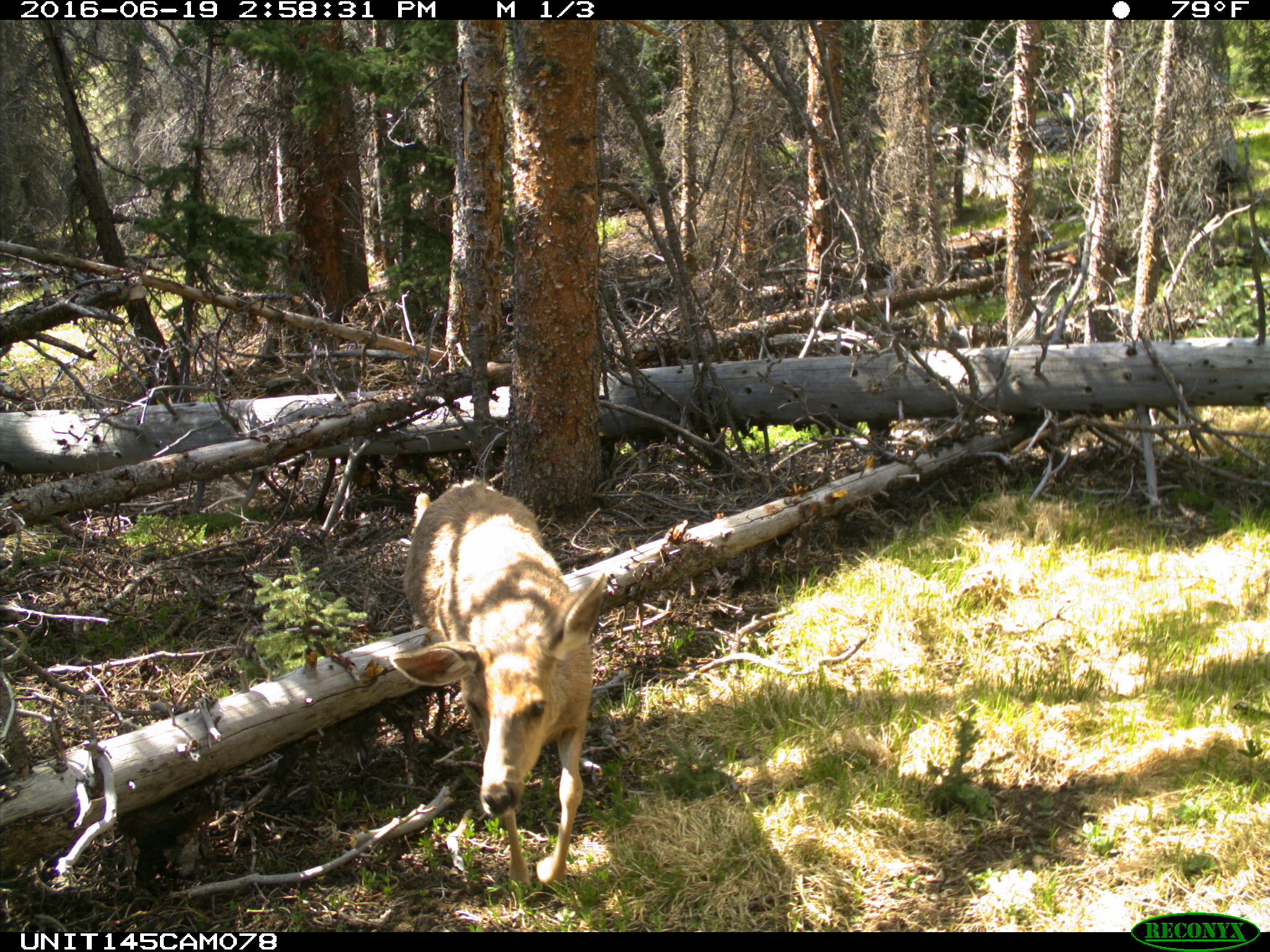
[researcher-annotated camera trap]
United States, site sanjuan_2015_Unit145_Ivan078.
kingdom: Animalia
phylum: Chordata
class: Mammalia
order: Artiodactyla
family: Cervidae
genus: Odocoileus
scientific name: Odocoileus hemionus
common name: mule deer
Odocoileus hemionus (mule deer).